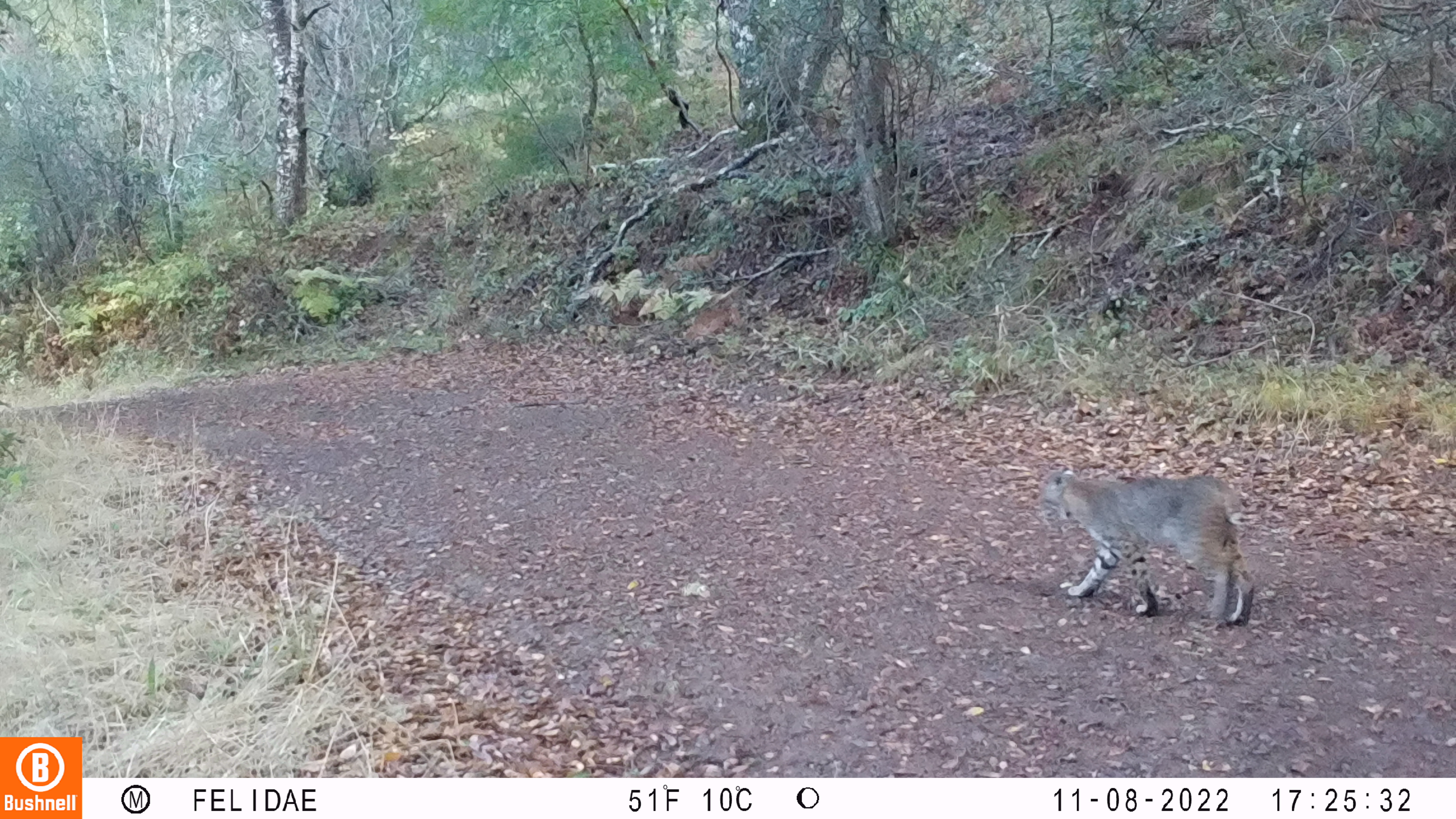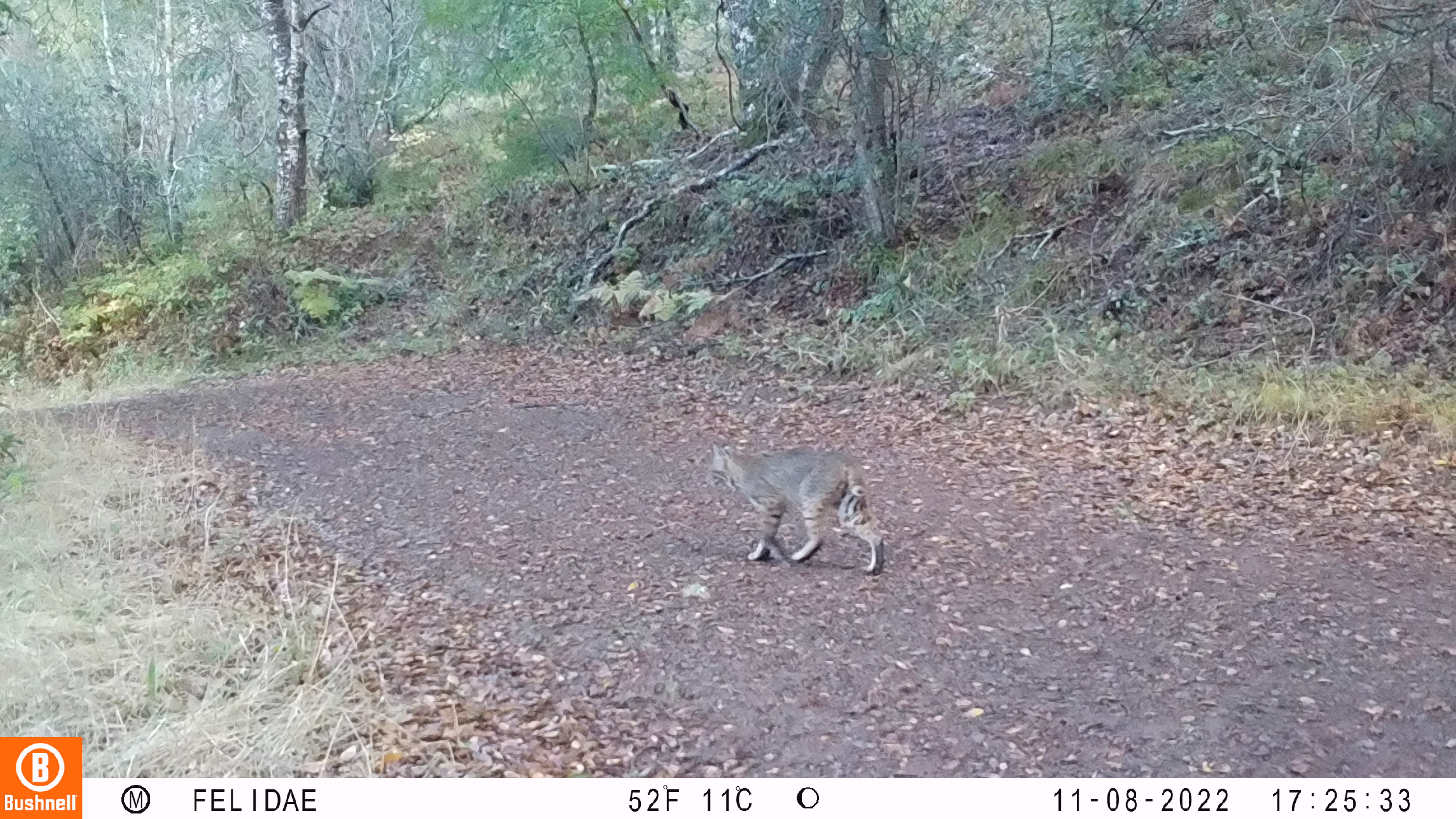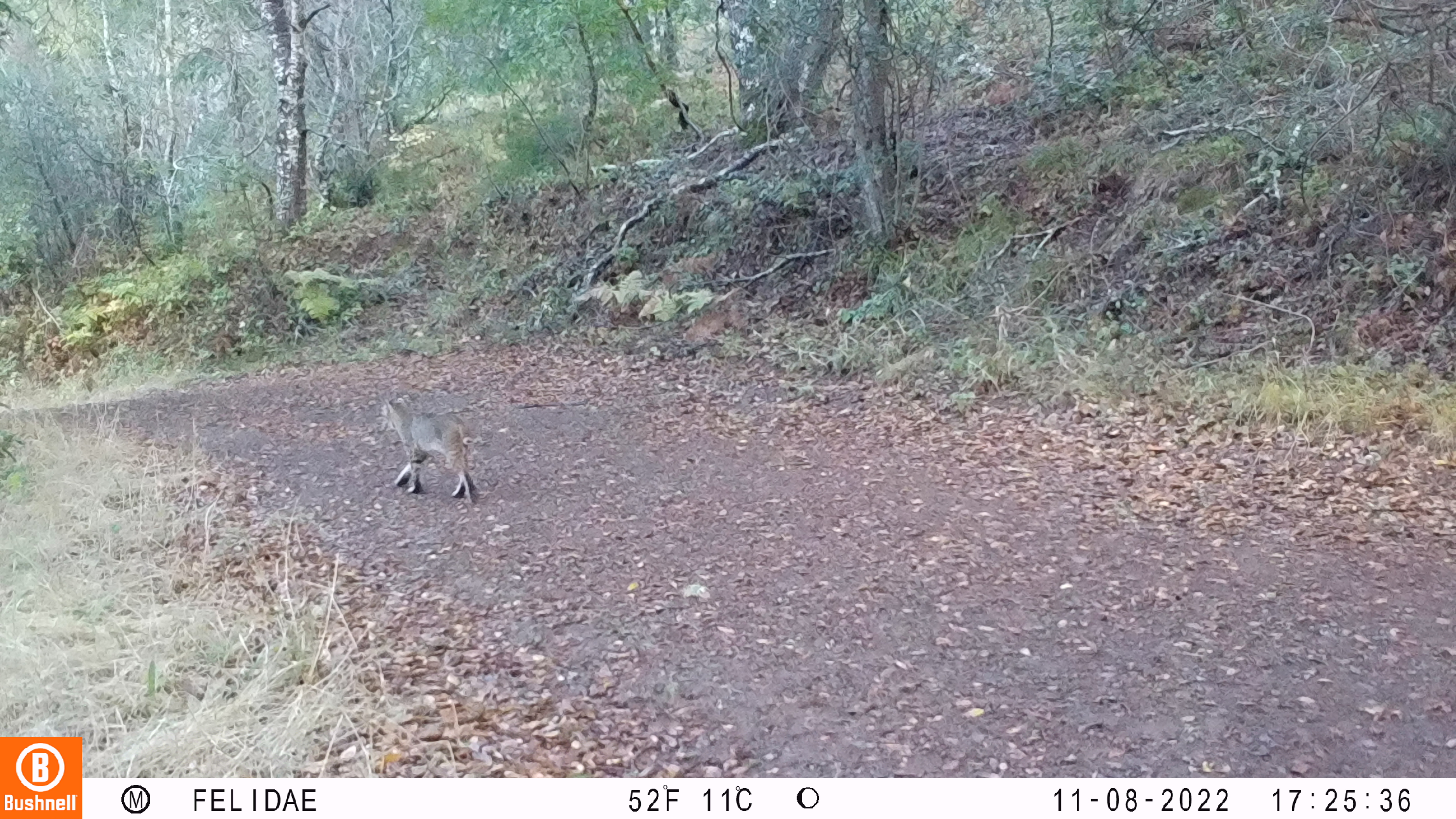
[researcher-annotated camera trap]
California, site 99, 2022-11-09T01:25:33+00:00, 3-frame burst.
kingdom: Animalia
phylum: Chordata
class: Mammalia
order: Carnivora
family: Felidae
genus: Lynx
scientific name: Lynx rufus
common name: bobcat